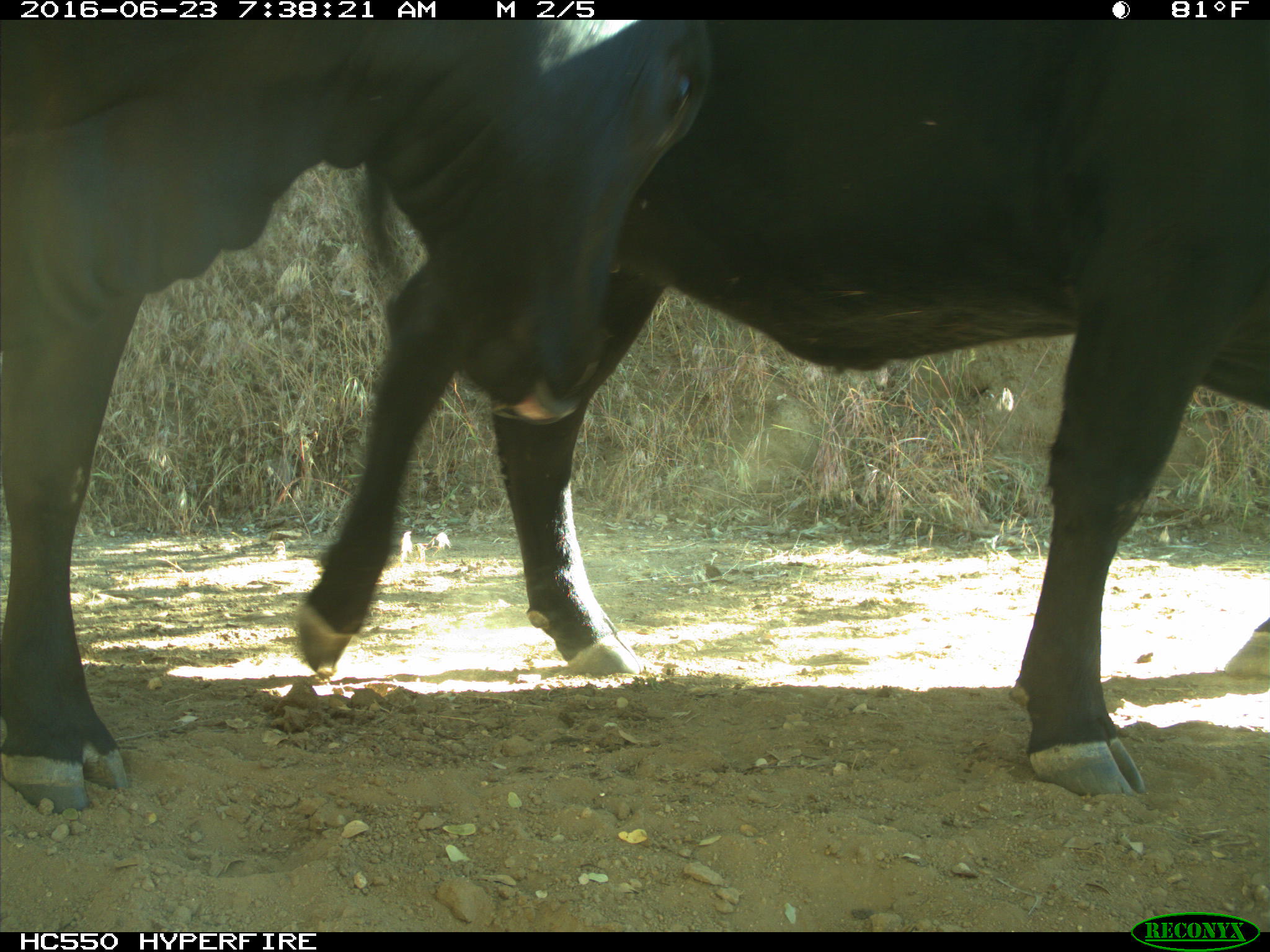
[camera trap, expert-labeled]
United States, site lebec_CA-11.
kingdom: Animalia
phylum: Chordata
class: Mammalia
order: Artiodactyla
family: Bovidae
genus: Bos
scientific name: Bos taurus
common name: domestic cow